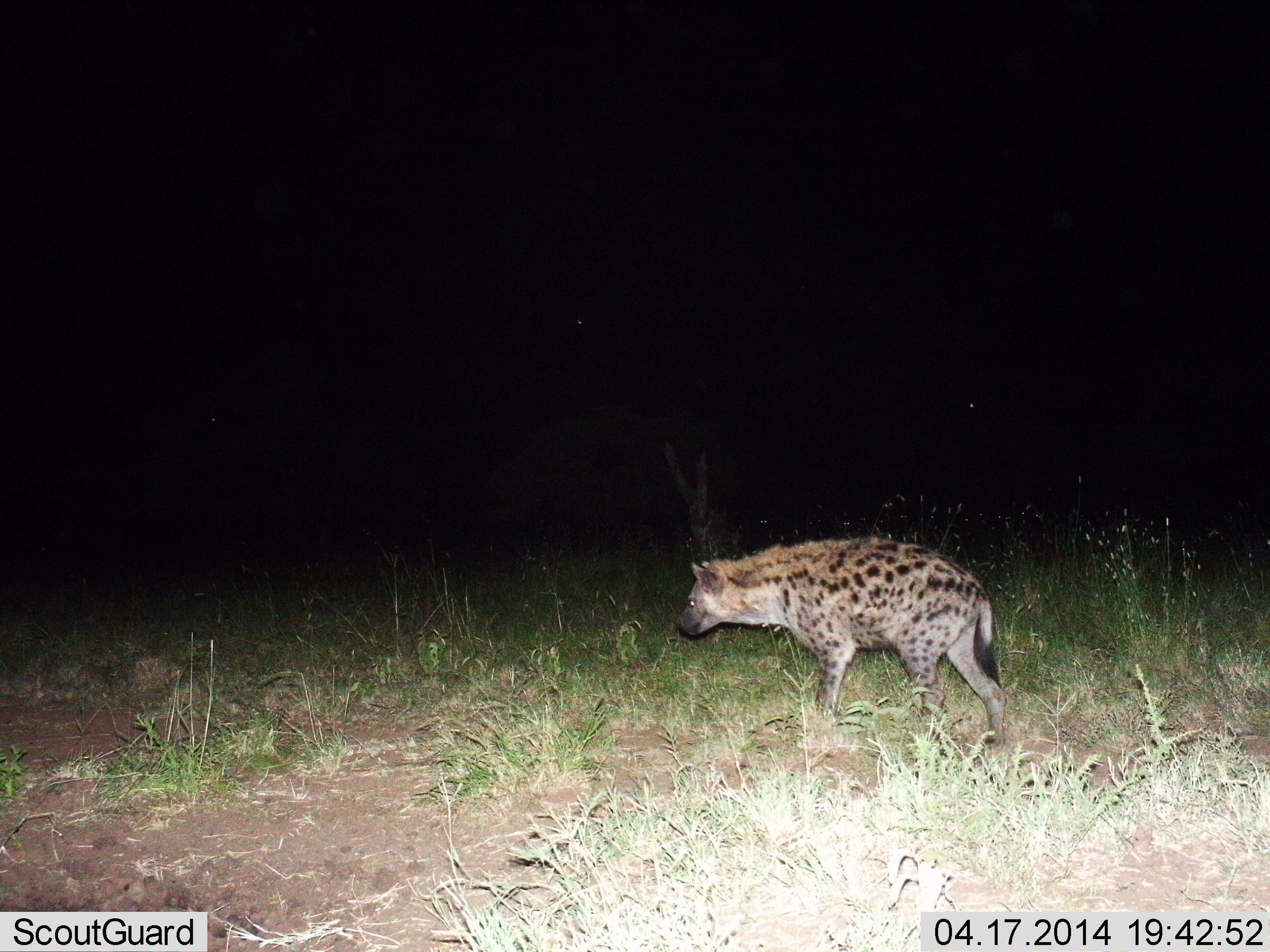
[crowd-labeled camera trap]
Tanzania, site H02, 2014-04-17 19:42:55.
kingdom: Animalia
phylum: Chordata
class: Mammalia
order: Carnivora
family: Hyaenidae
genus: Crocuta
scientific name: Crocuta crocuta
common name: spotted hyena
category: hyenaspotted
Hyenaspotted (spotted hyena) (Crocuta crocuta), count 1. Behavior (volunteer vote fractions): standing 60%, resting 0%, moving 50%, interacting 0%. Young present (vote fraction): 0%. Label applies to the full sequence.